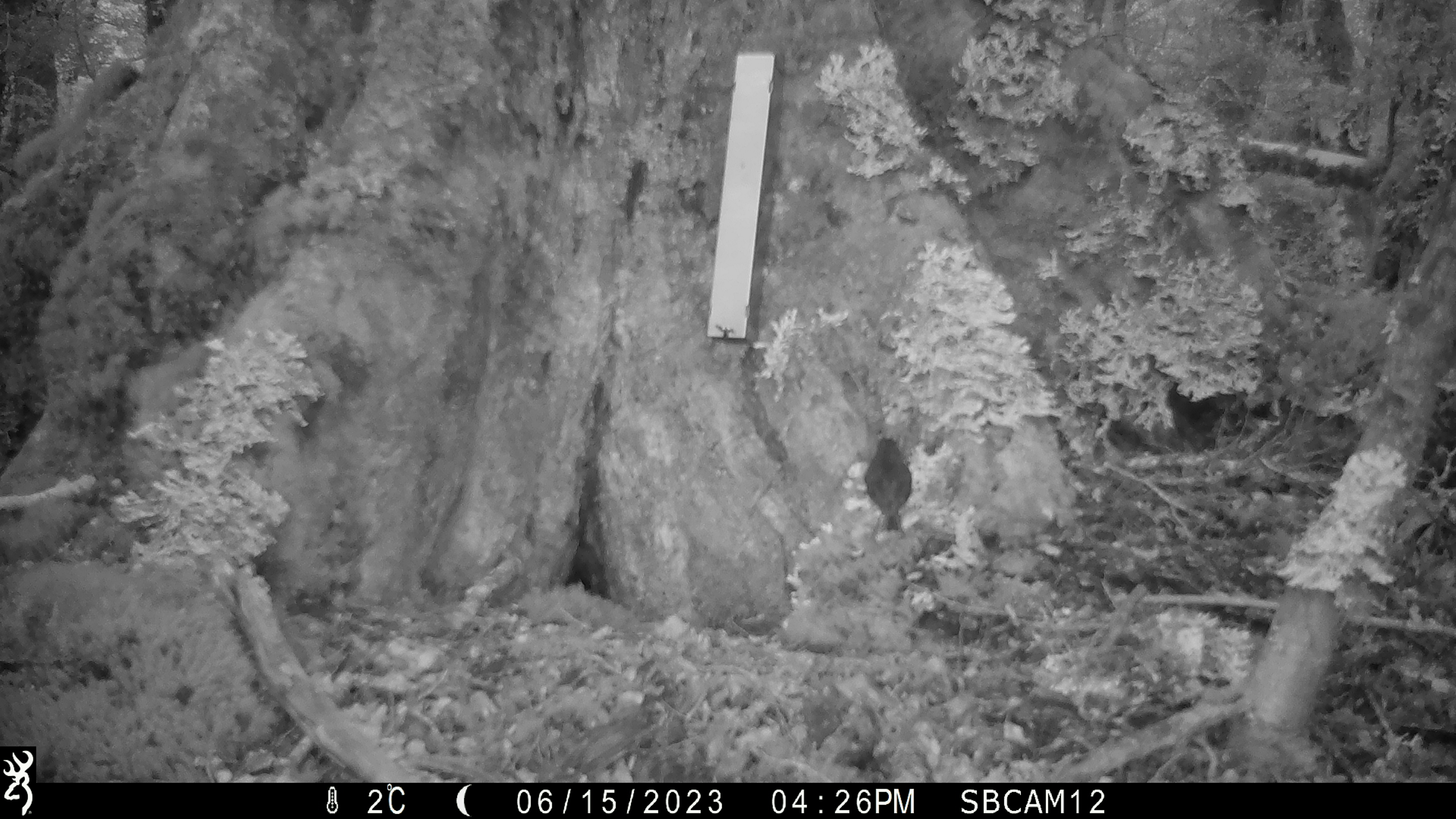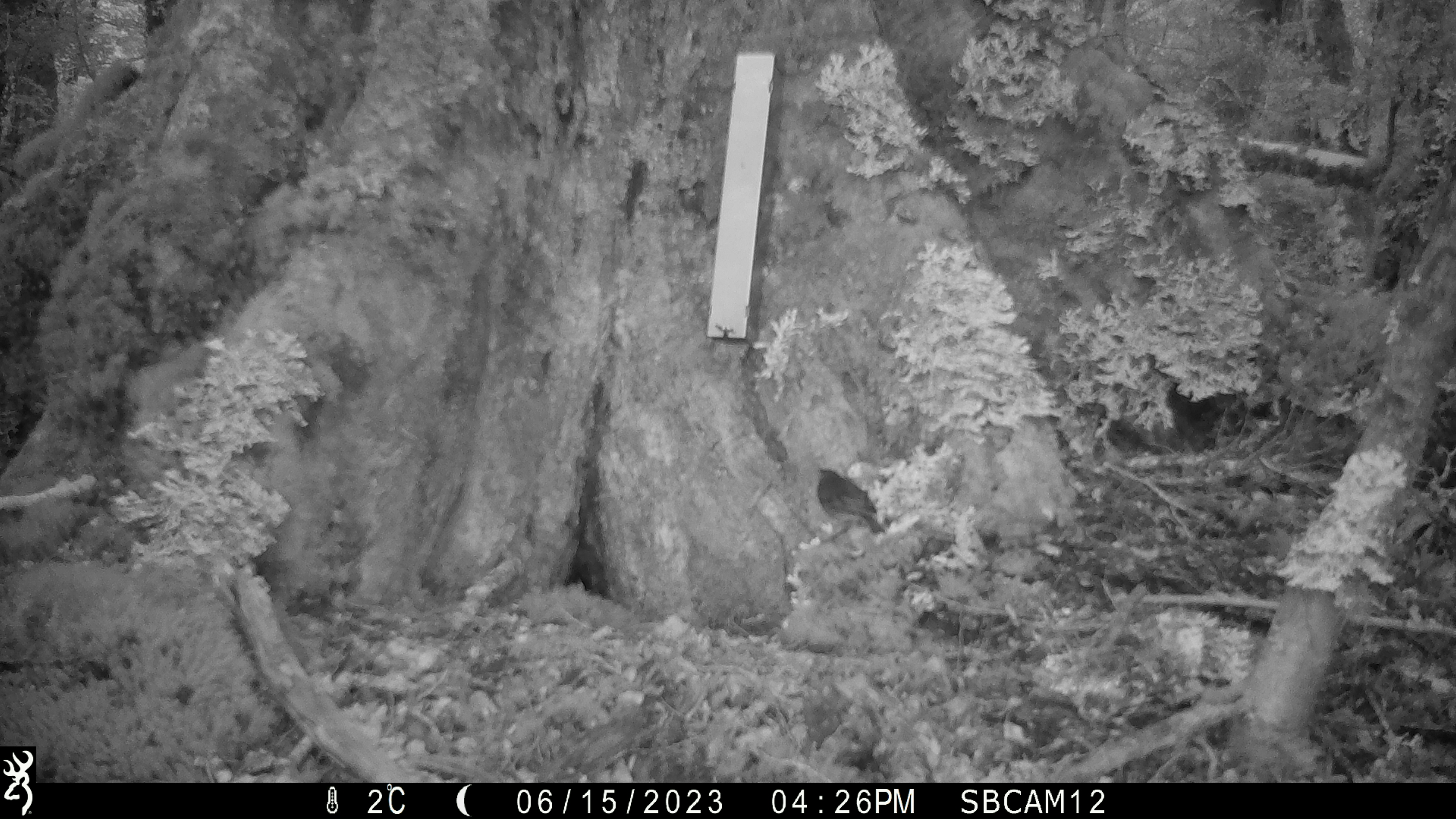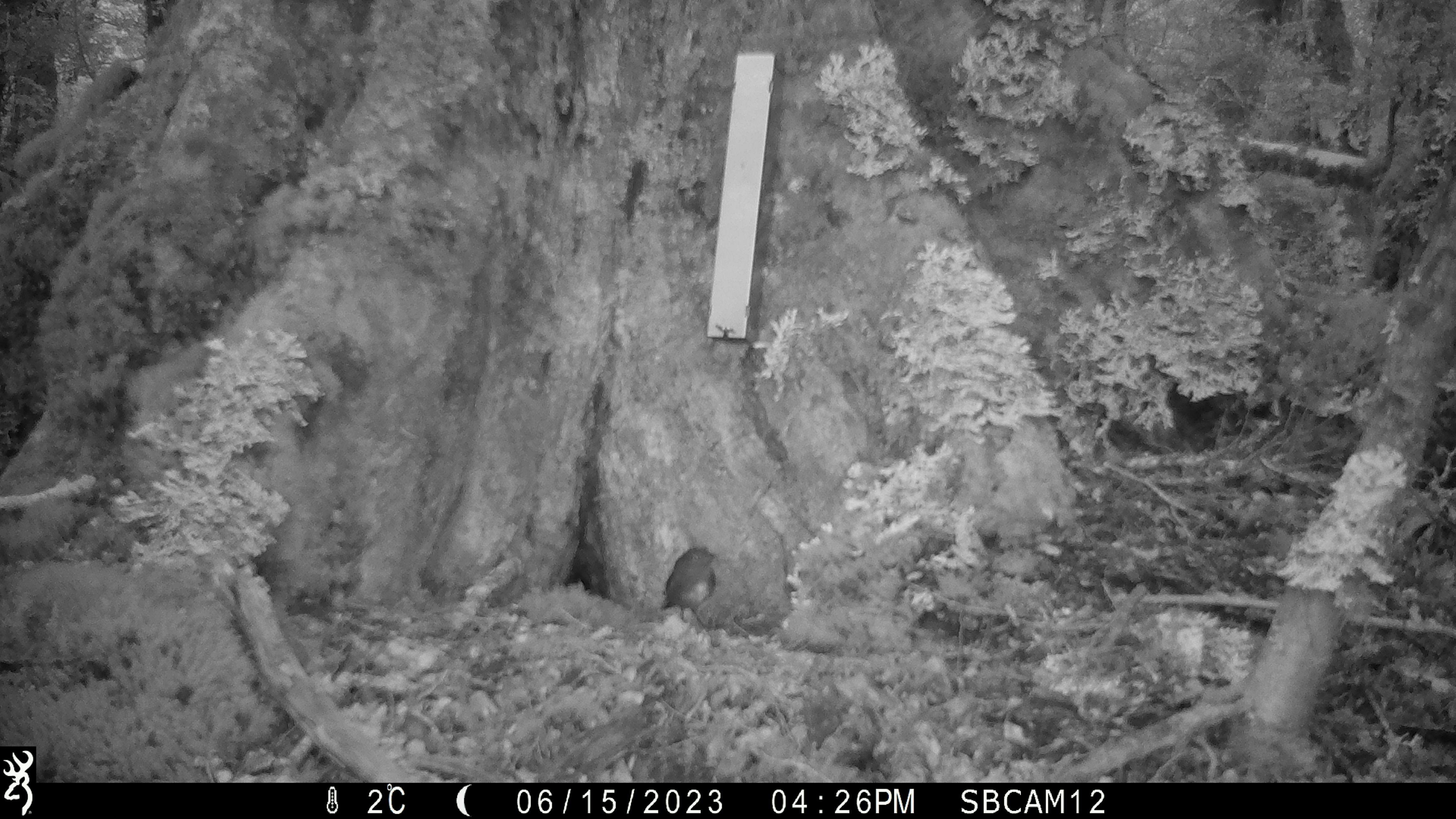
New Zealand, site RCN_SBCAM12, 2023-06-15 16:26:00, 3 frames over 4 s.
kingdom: Animalia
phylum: Chordata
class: Aves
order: Passeriformes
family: Petroicidae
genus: Petroica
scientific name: Petroica australis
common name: new zealand robin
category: robin